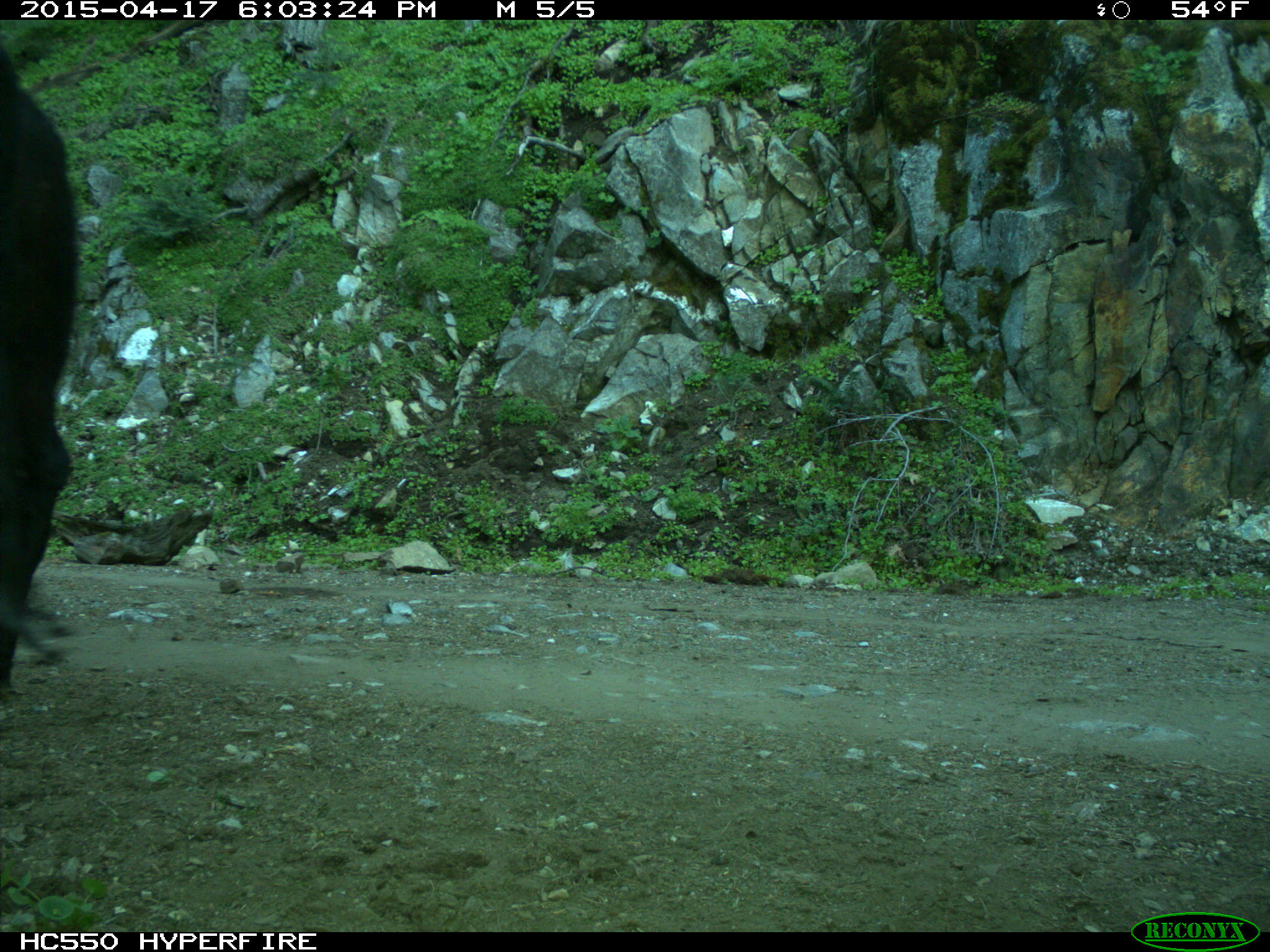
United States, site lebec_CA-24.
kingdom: Animalia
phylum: Chordata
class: Mammalia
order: Artiodactyla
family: Bovidae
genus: Bos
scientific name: Bos taurus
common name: domestic cow